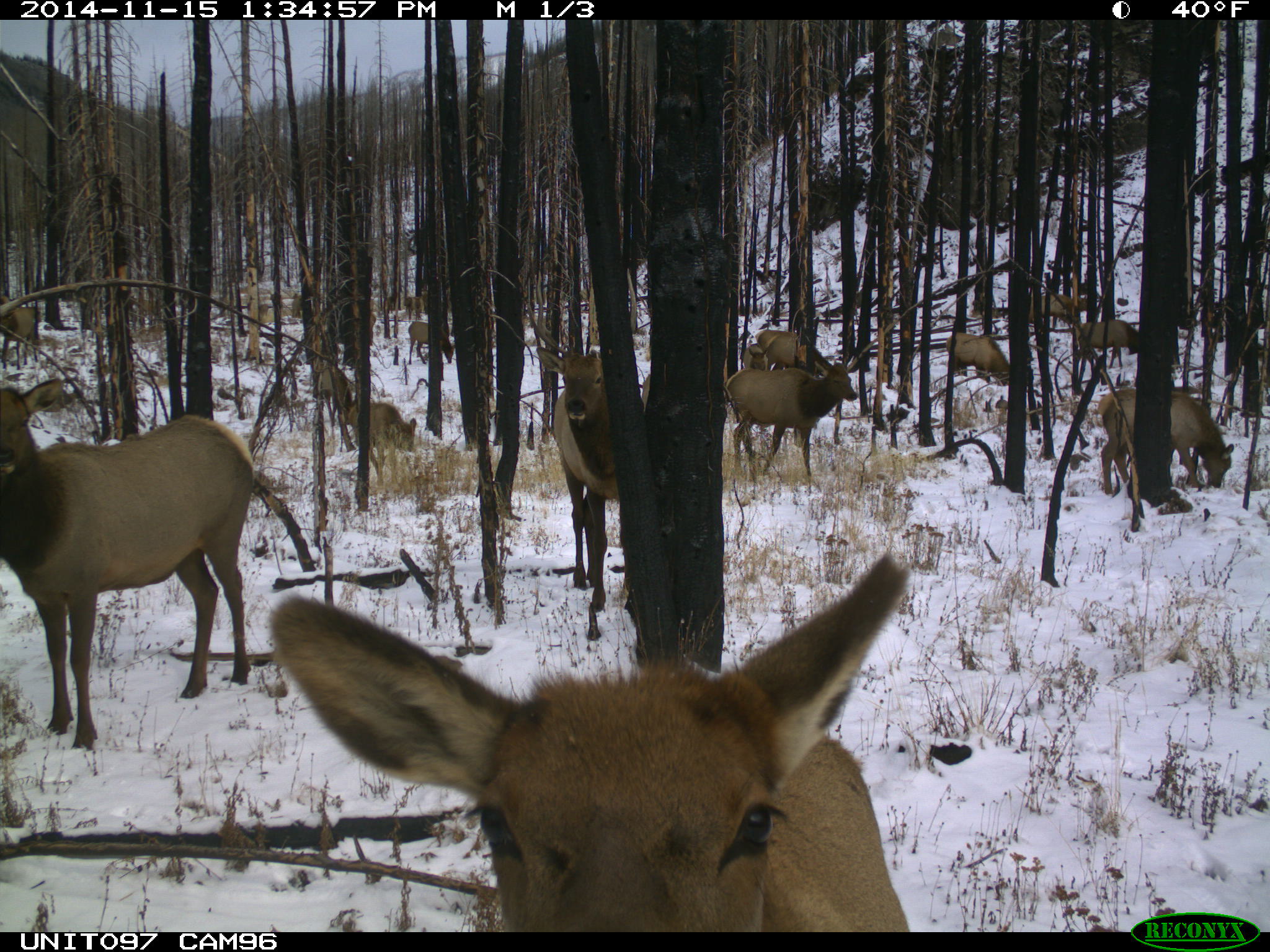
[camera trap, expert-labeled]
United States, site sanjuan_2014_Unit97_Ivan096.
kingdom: Animalia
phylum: Chordata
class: Mammalia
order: Artiodactyla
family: Cervidae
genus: Cervus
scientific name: Cervus elaphus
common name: red deer